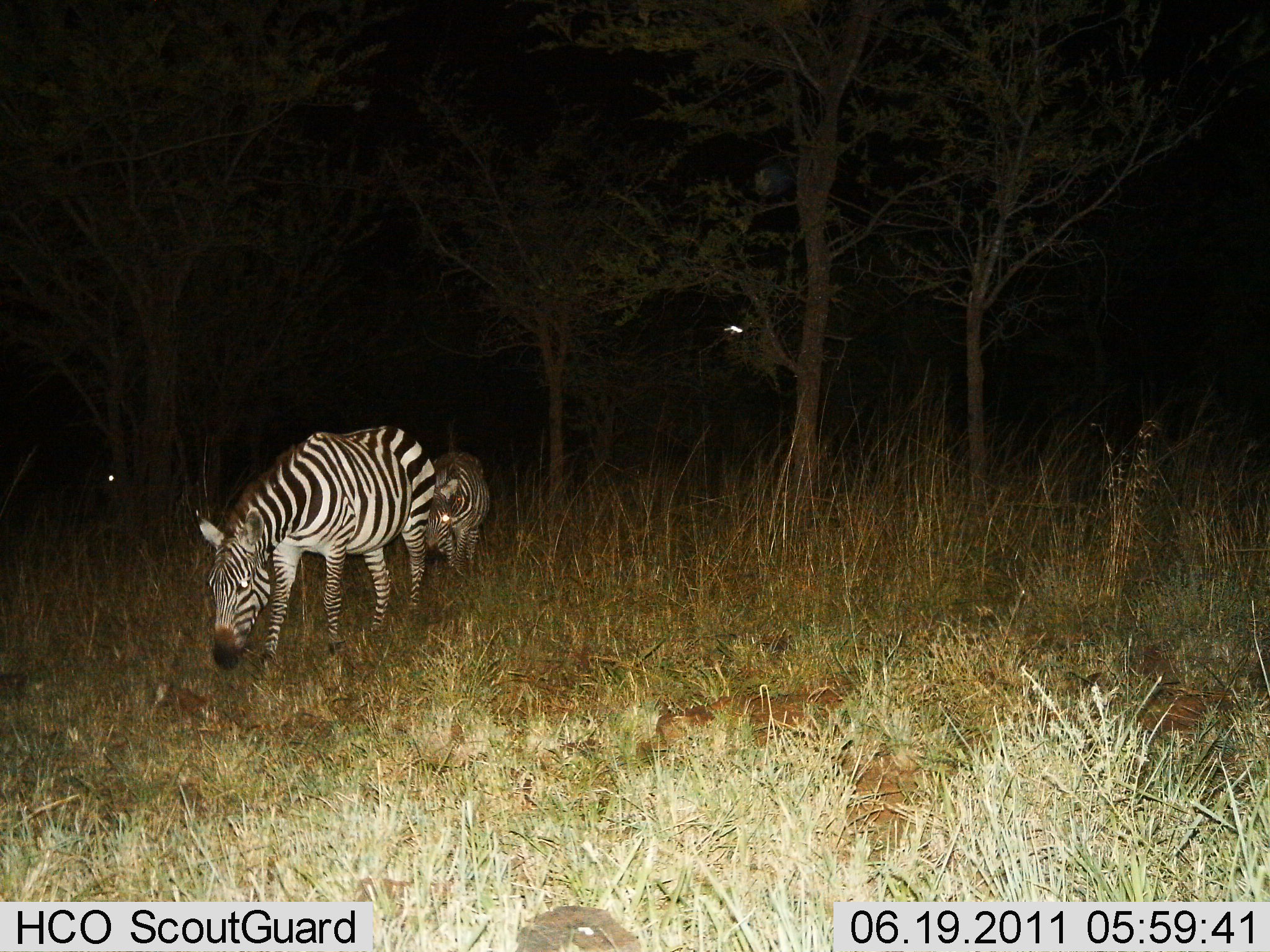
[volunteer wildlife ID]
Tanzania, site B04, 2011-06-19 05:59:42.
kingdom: Animalia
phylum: Chordata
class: Mammalia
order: Perissodactyla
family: Equidae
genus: Equus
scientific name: Equus quagga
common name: plains zebra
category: zebra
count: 3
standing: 0%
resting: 0%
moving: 75%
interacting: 0%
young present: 8%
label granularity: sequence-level